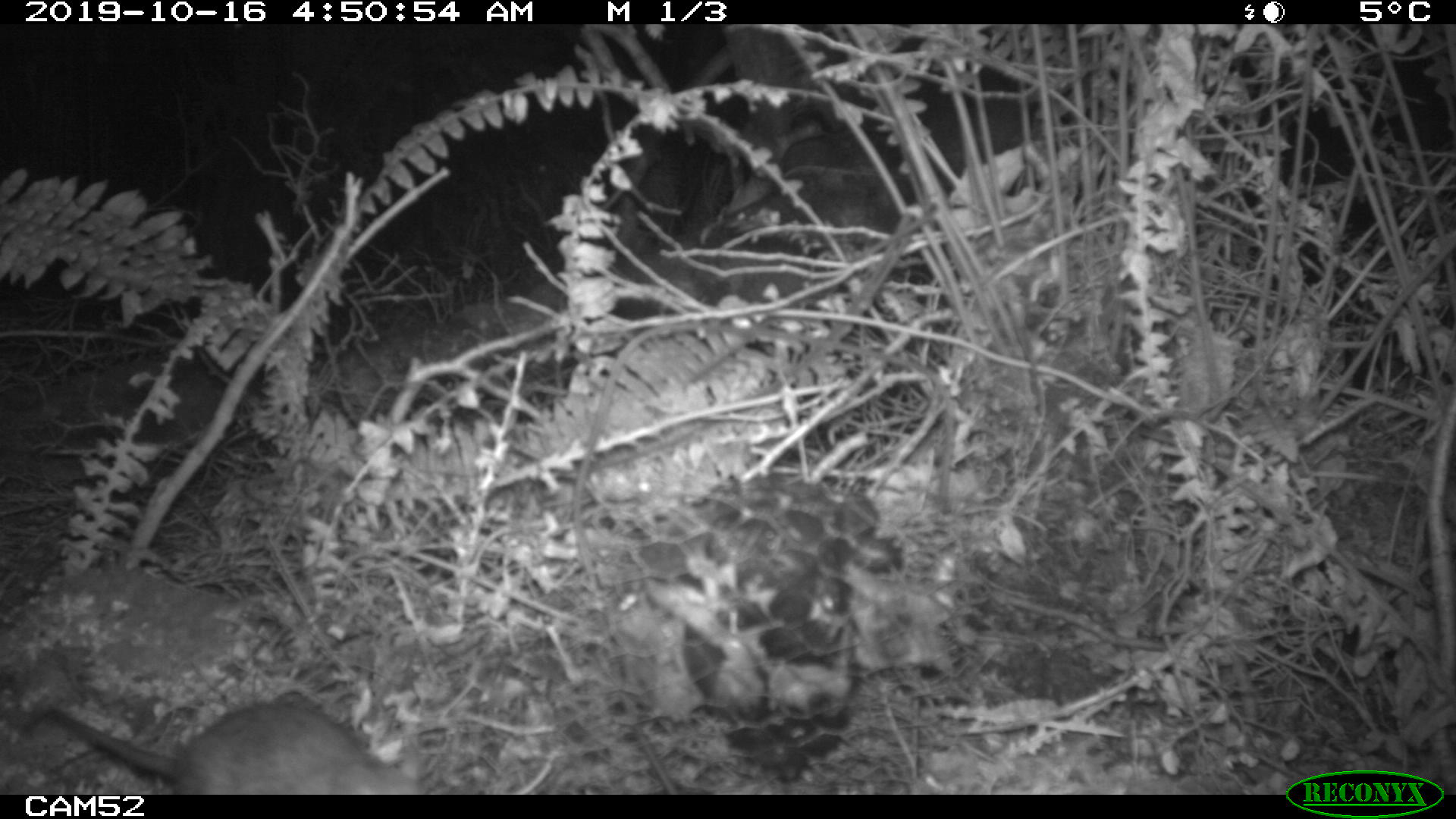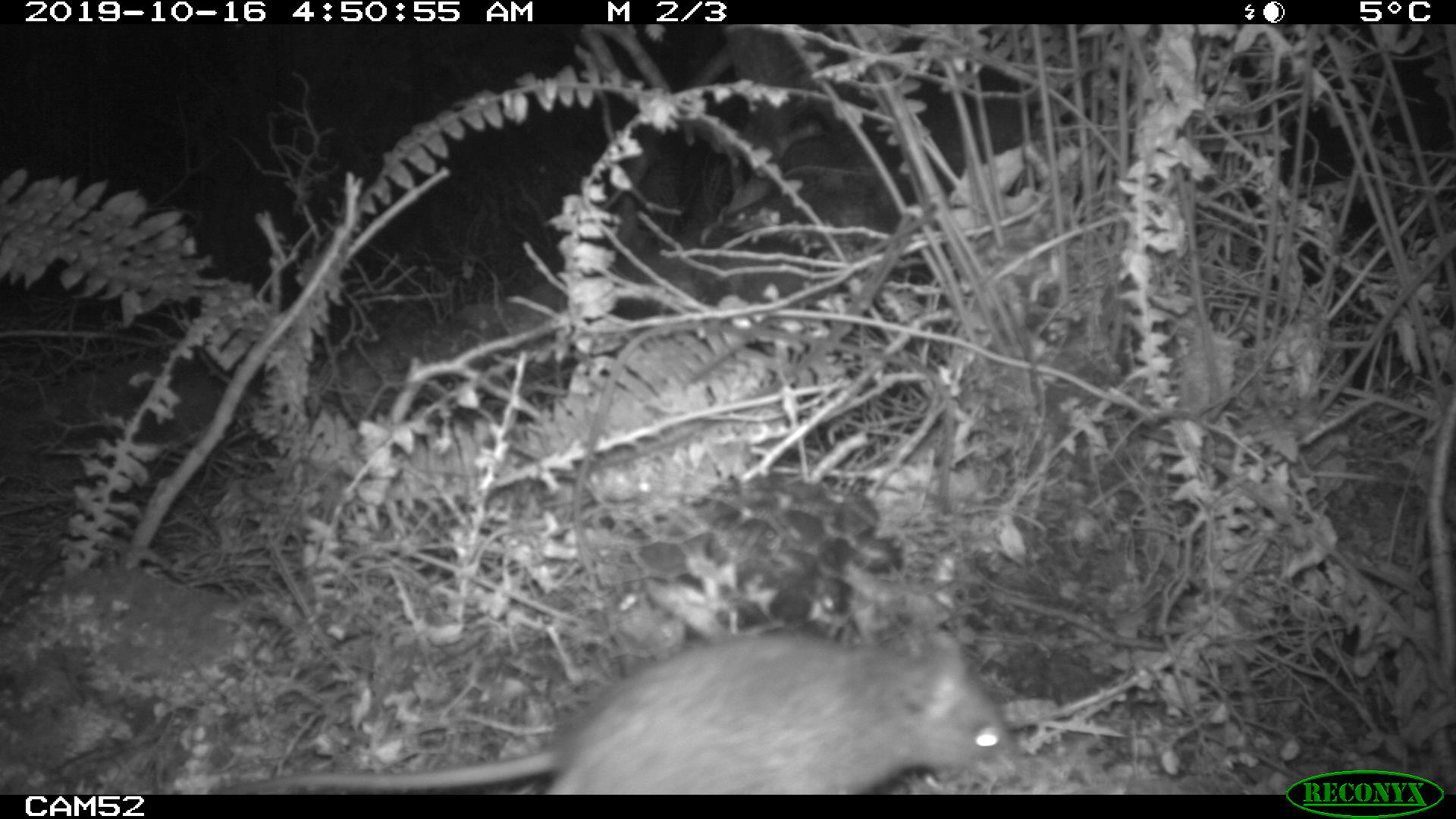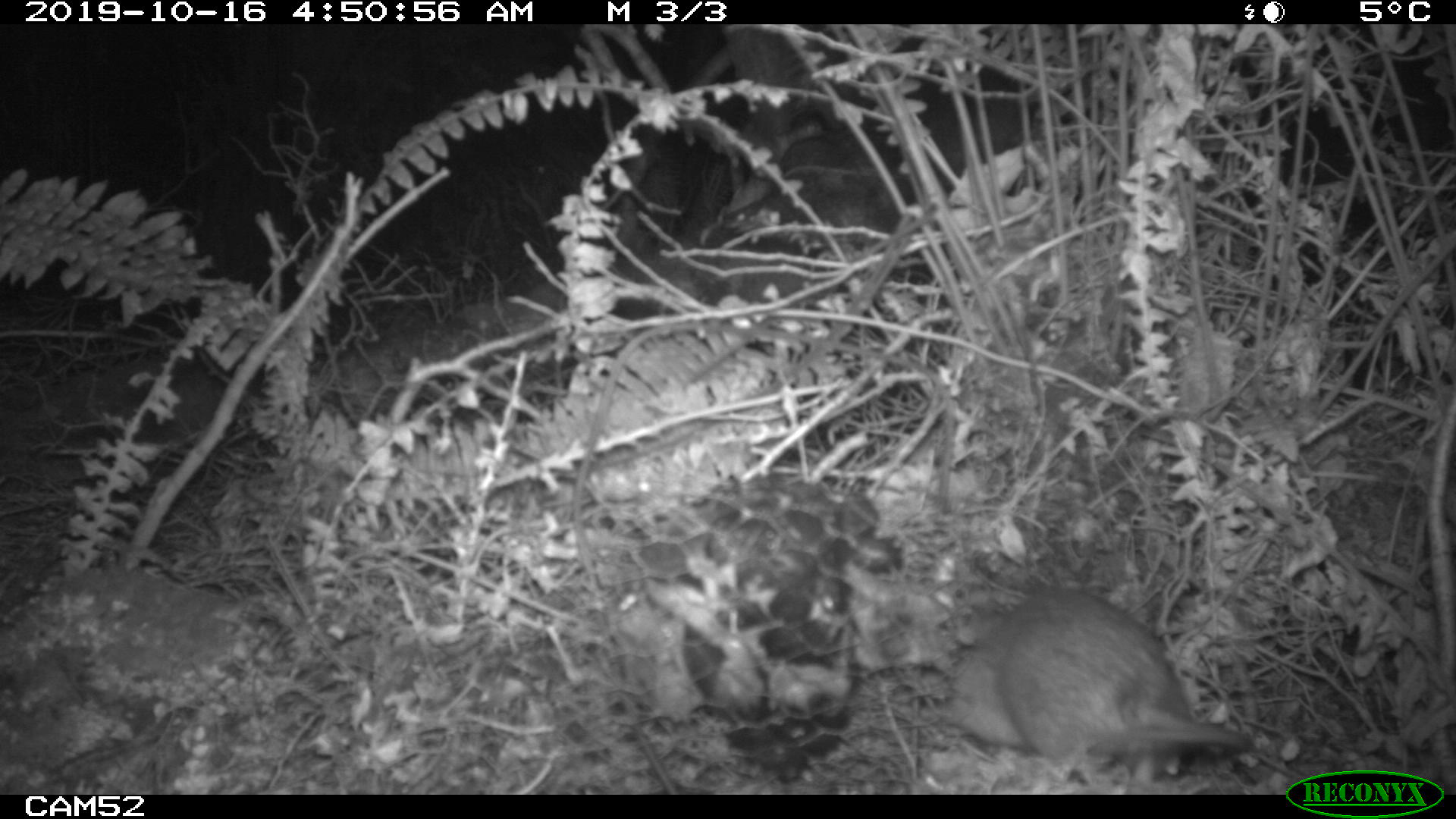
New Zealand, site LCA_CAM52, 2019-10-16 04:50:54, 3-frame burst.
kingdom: Animalia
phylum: Chordata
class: Mammalia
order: Rodentia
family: Muridae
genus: Rattus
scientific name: Rattus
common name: rat